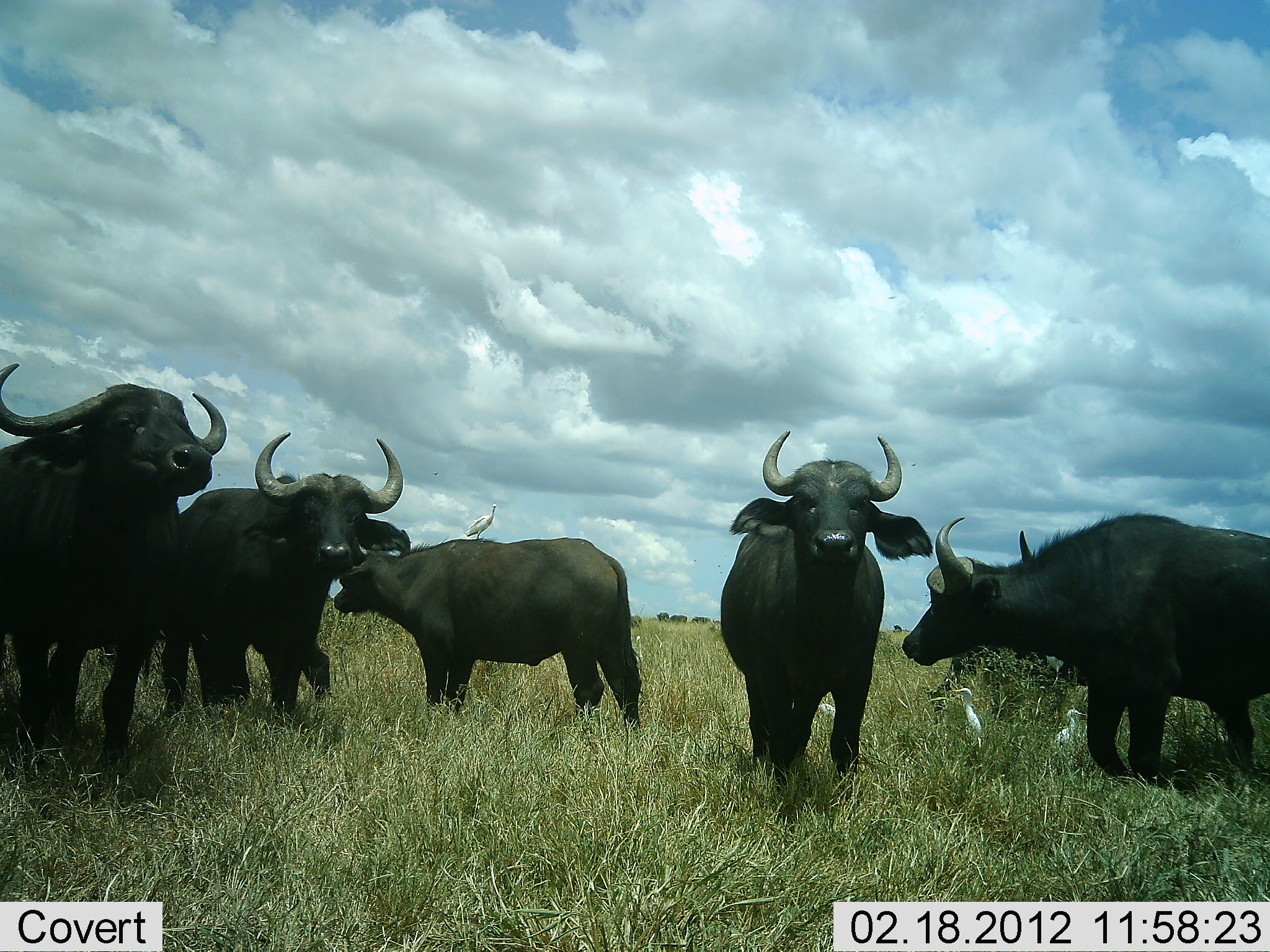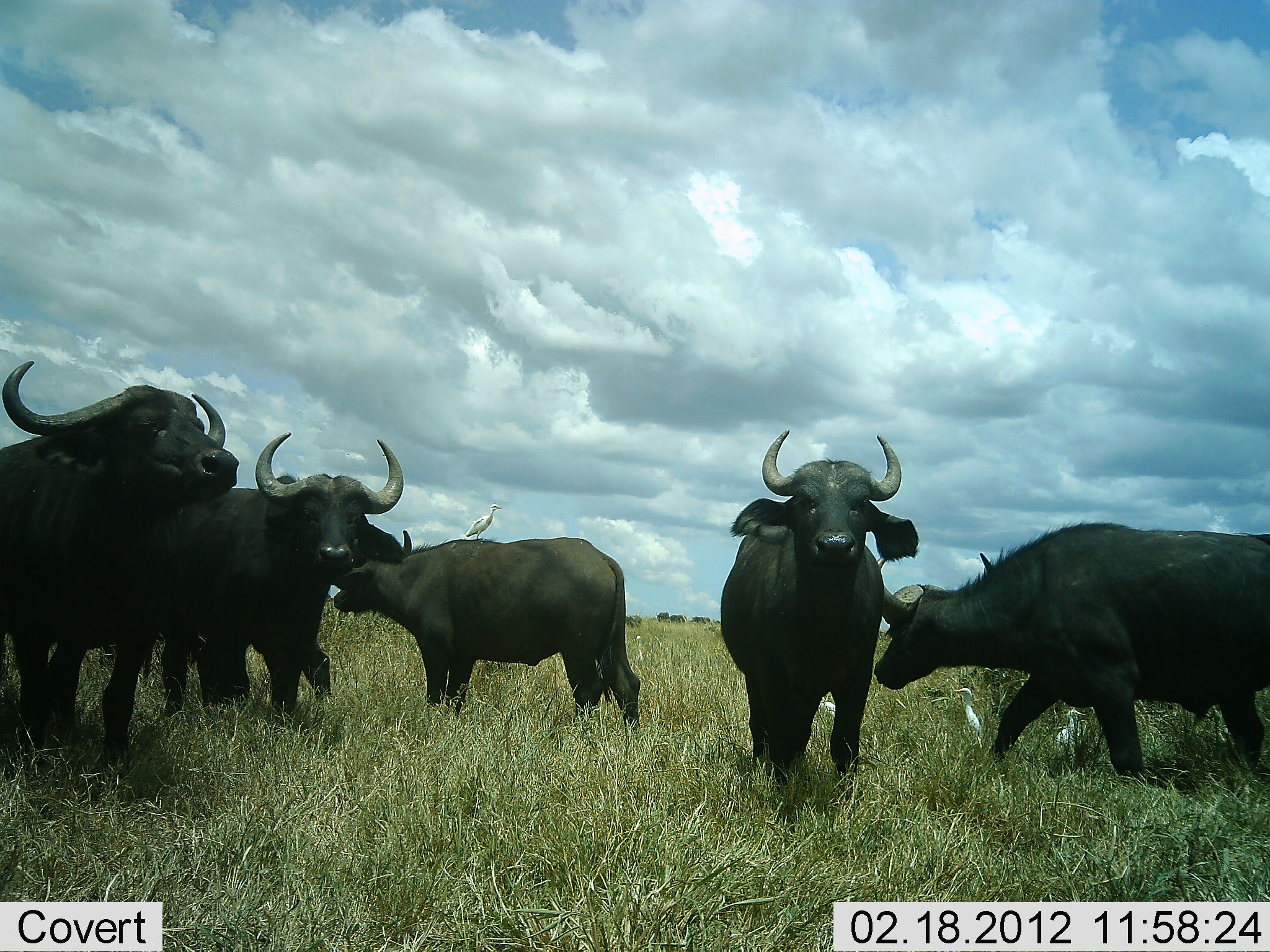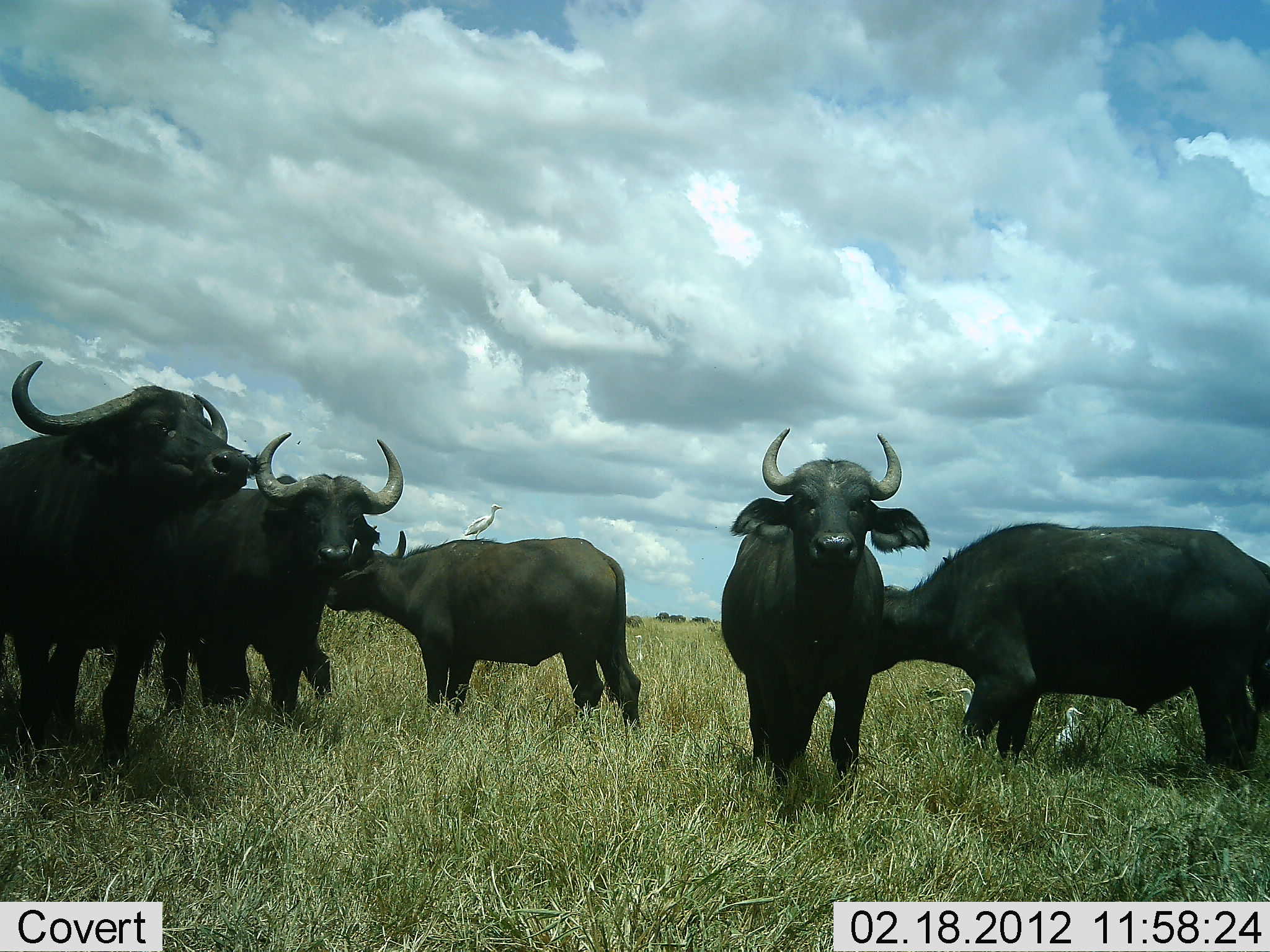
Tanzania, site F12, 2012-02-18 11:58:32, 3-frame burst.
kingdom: Animalia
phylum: Chordata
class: Mammalia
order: Artiodactyla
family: Bovidae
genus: Syncerus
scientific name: Syncerus caffer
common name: cape buffalo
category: buffalo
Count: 6.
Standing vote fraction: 95%.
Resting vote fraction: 0%.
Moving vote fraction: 40%.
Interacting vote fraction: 20%.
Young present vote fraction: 0%.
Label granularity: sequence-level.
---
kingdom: Animalia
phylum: Chordata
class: Aves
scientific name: Aves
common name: bird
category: otherbird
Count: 4.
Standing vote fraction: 93%.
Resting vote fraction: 7%.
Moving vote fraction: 7%.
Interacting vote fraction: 7%.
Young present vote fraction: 0%.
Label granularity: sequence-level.